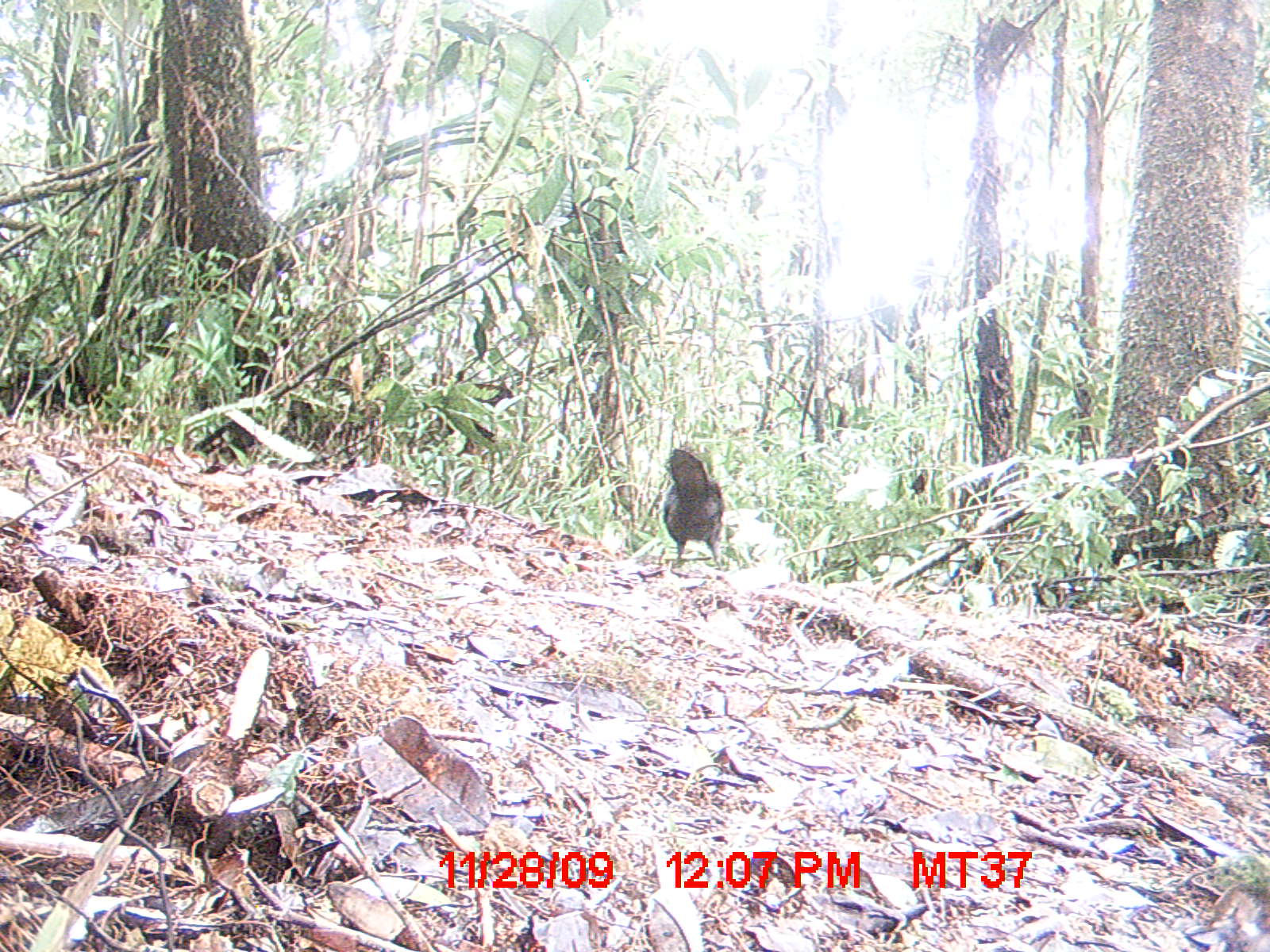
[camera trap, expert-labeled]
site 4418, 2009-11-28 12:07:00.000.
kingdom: Animalia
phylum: Chordata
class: Aves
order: Cuculiformes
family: Cuculidae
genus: Coua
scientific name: Coua serriana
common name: red-breasted coua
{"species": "Coua serriana (red-breasted coua)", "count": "1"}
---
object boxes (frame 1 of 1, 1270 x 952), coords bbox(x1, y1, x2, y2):
coua serriana: bbox(662, 447, 724, 569)